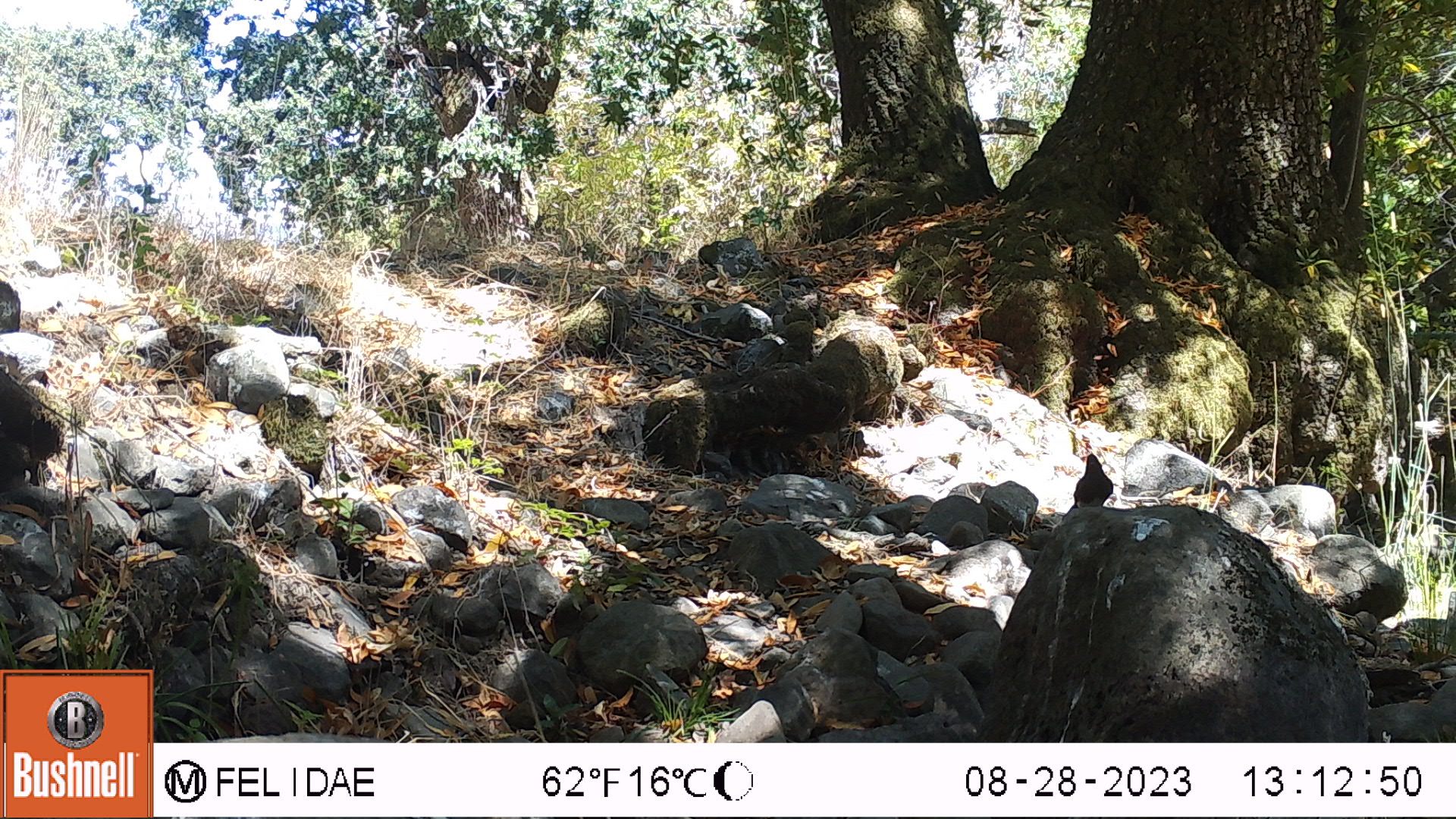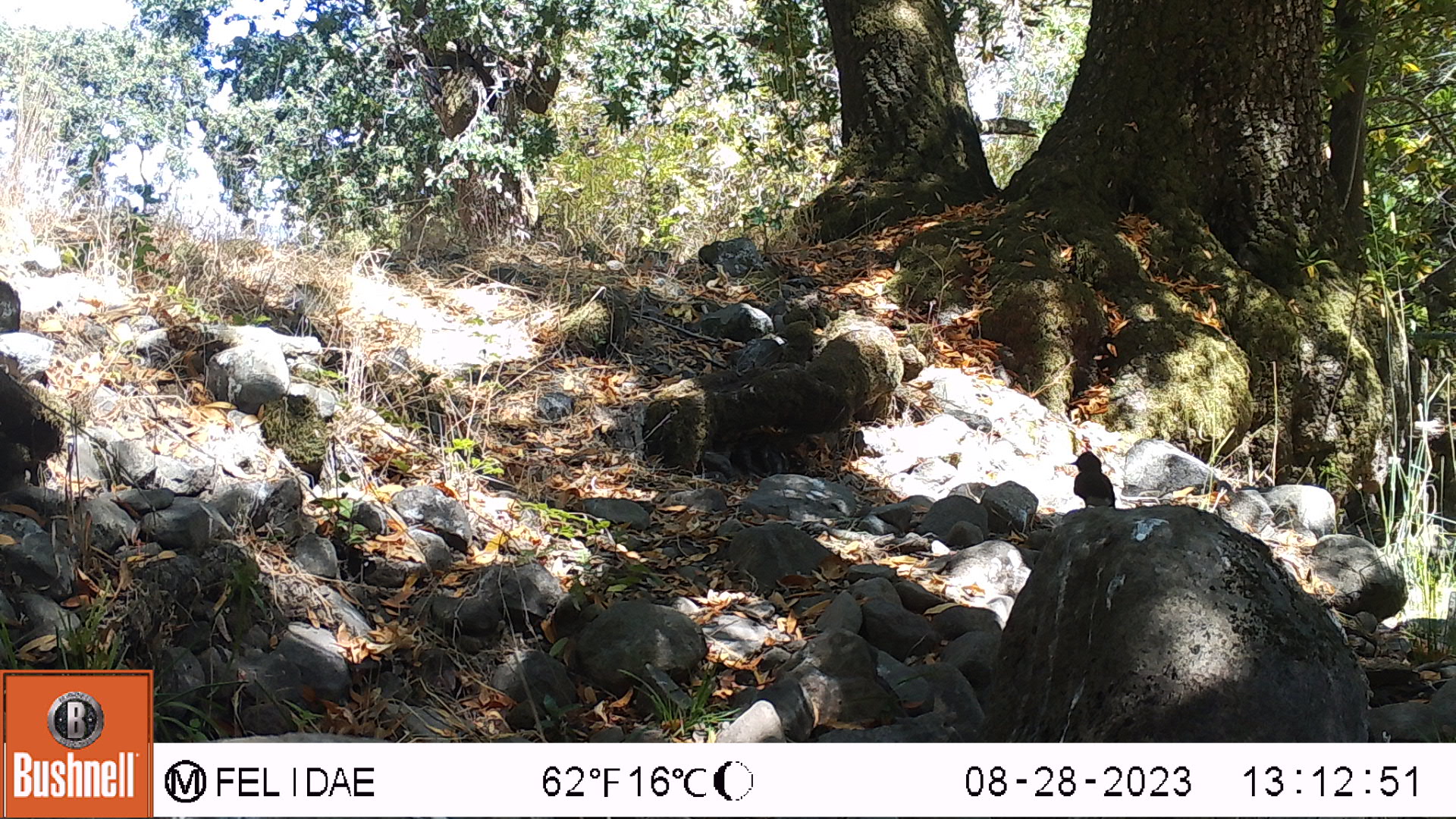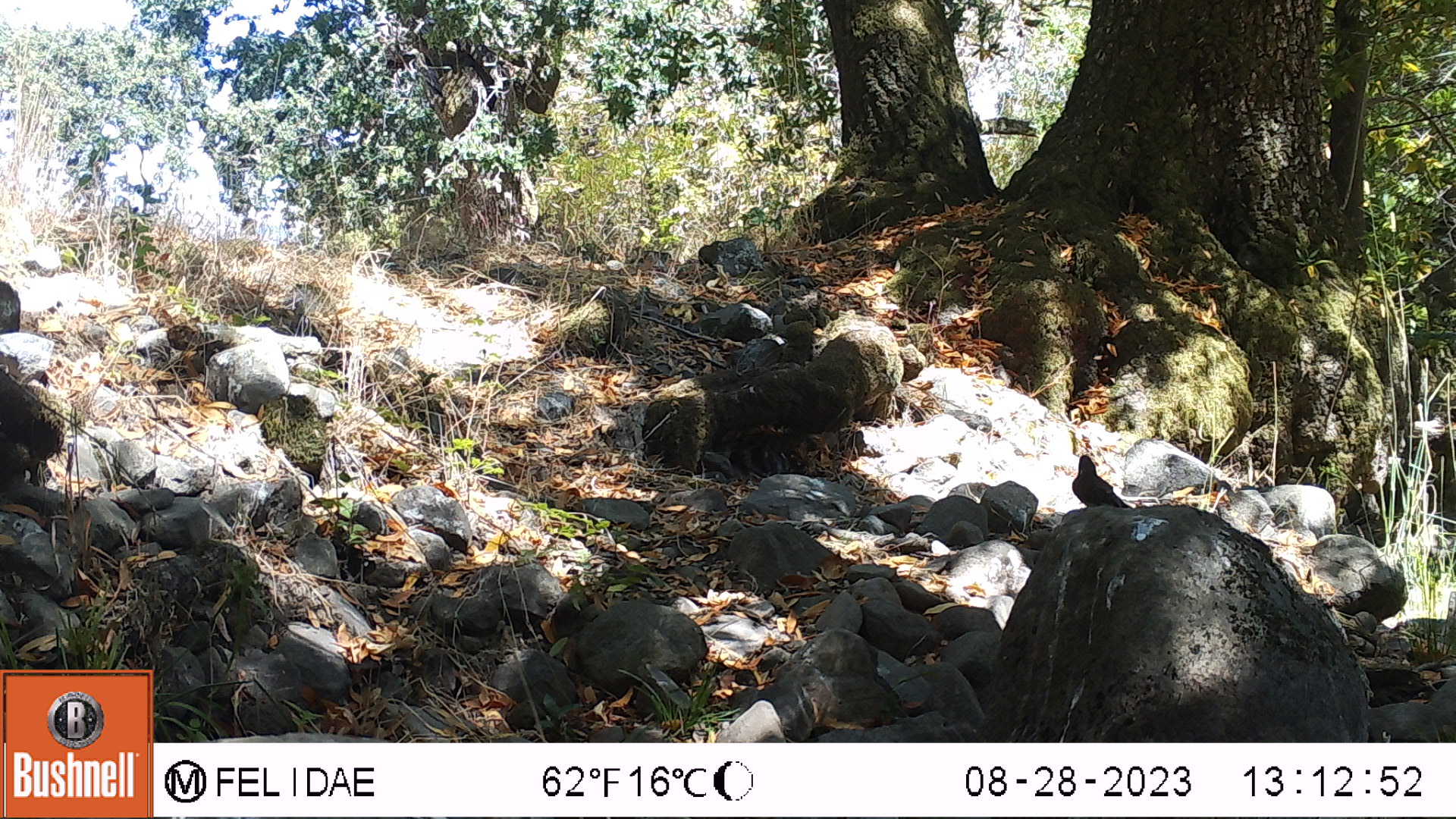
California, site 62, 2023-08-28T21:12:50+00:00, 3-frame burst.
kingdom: Animalia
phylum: Chordata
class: Aves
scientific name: Aves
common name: bird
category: unknown bird